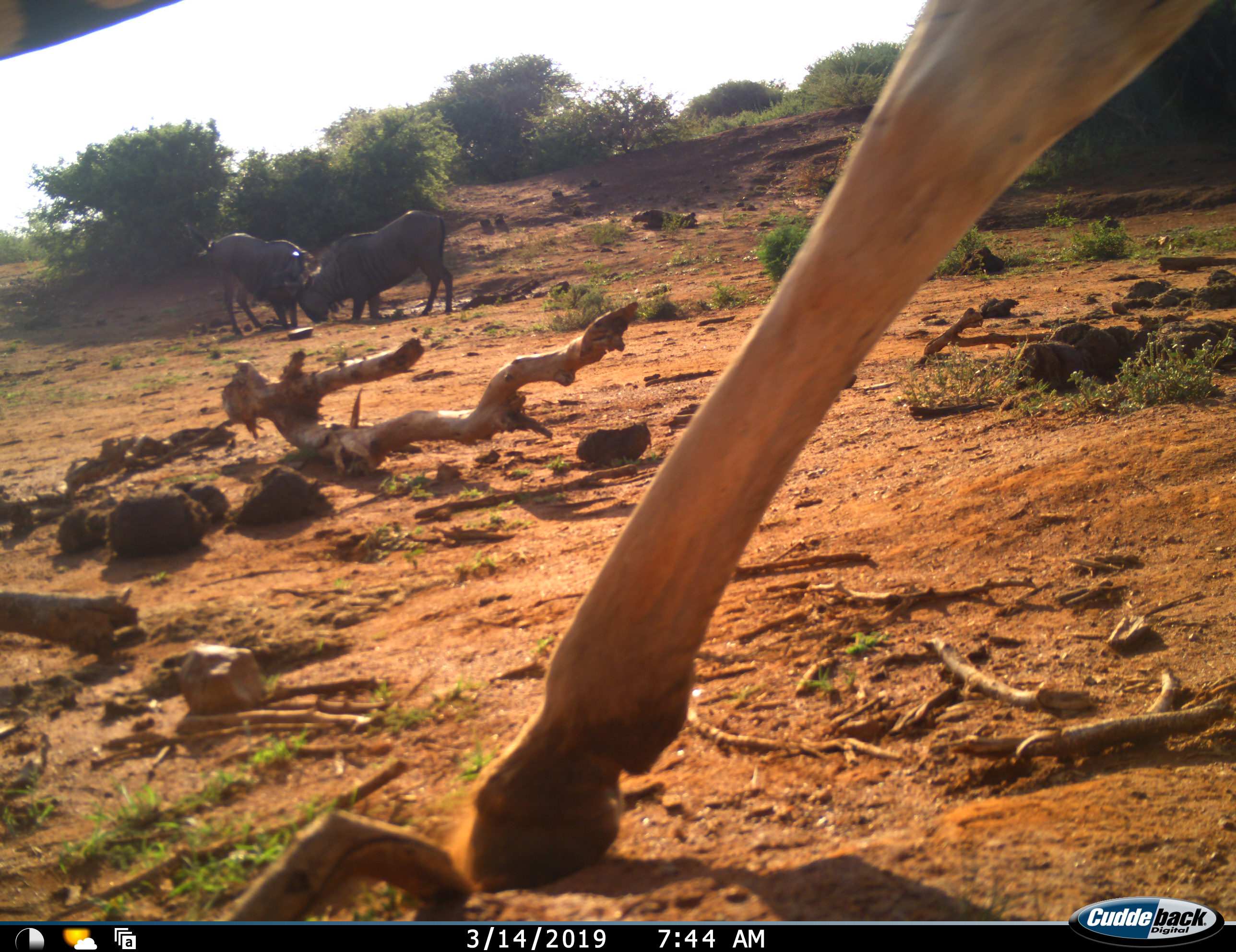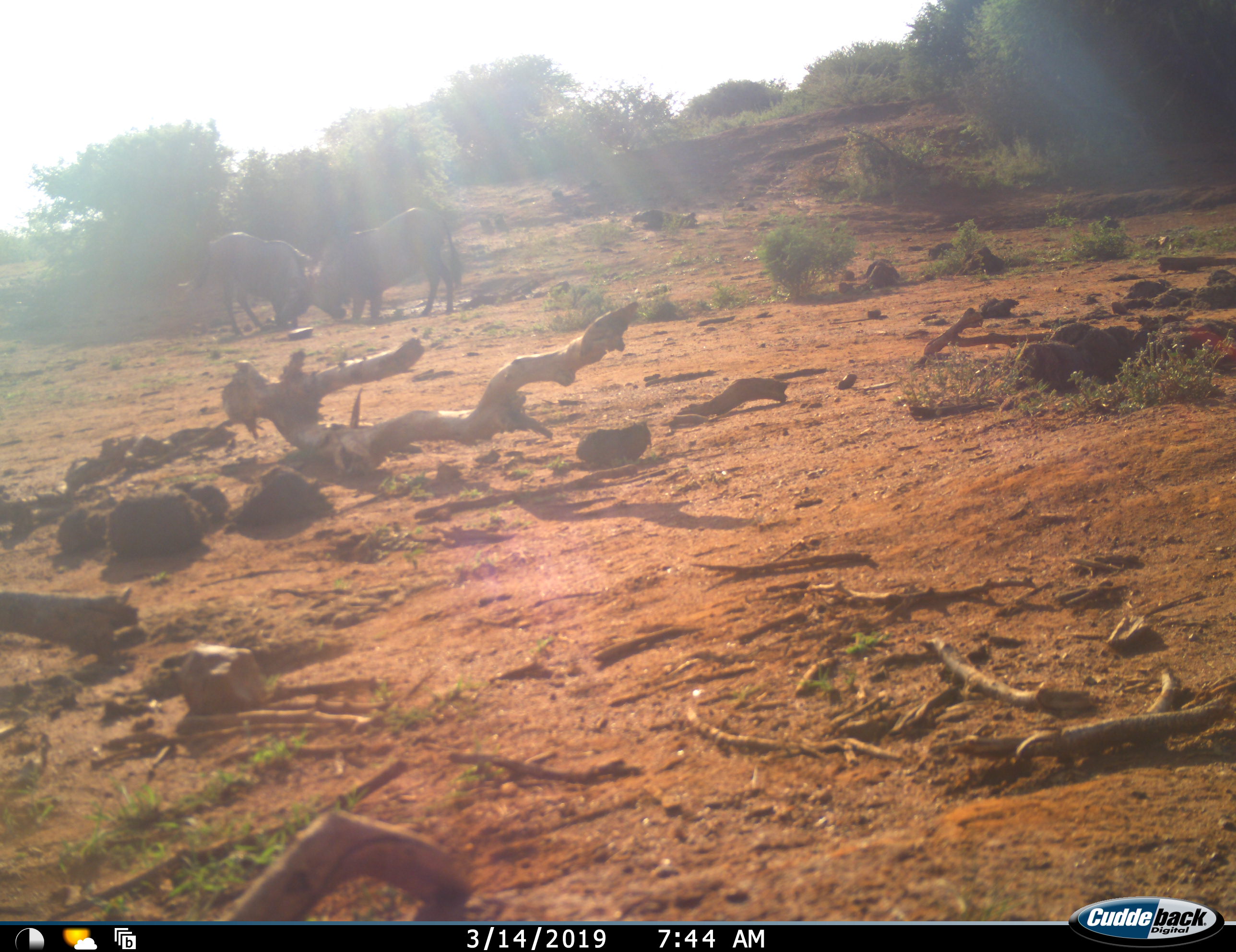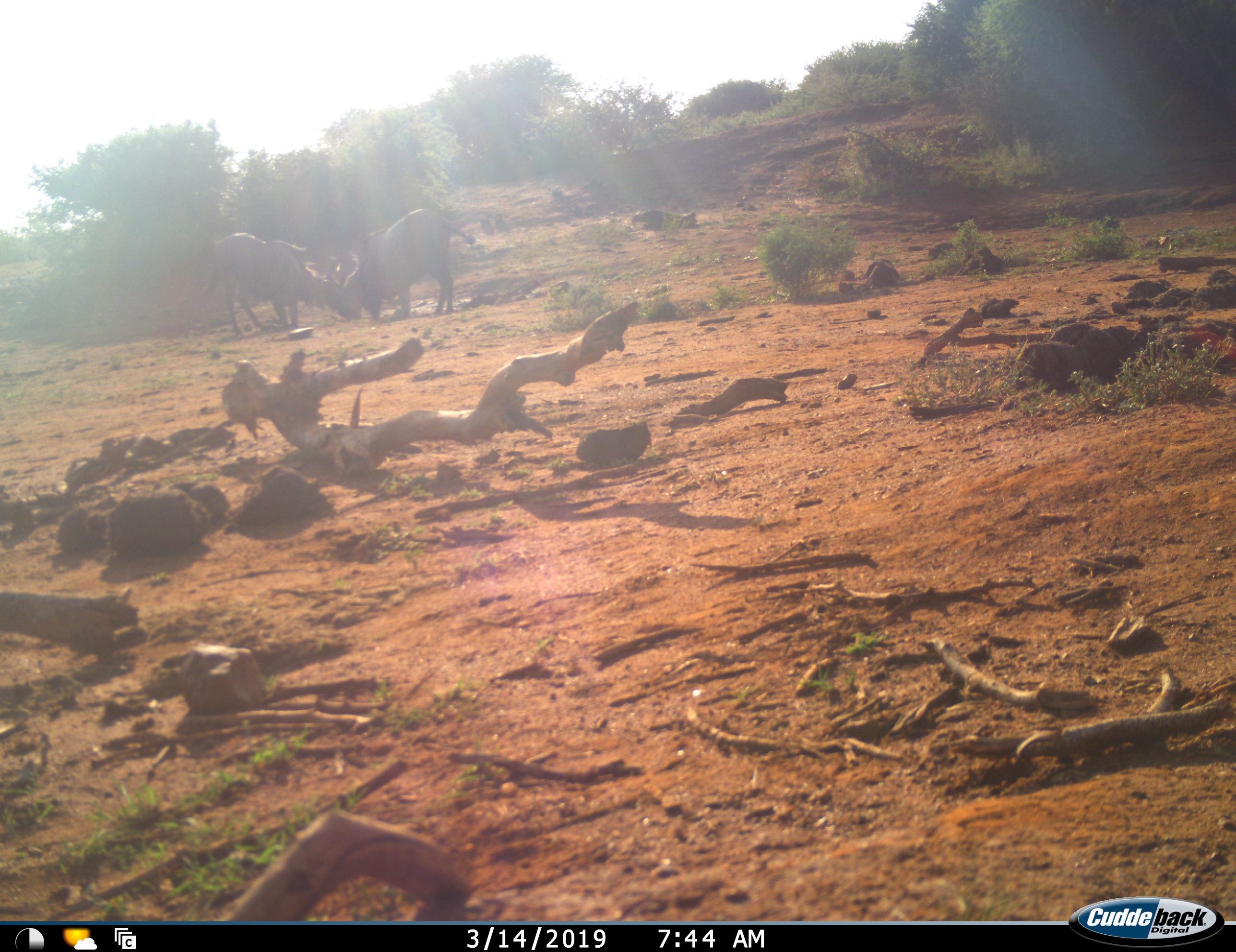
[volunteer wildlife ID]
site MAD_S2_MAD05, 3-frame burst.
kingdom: Animalia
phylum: Chordata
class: Mammalia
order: Artiodactyla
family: Bovidae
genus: Connochaetes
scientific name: Connochaetes taurinus taurinus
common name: blue wildebeest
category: wildebeestblue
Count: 2.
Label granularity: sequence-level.